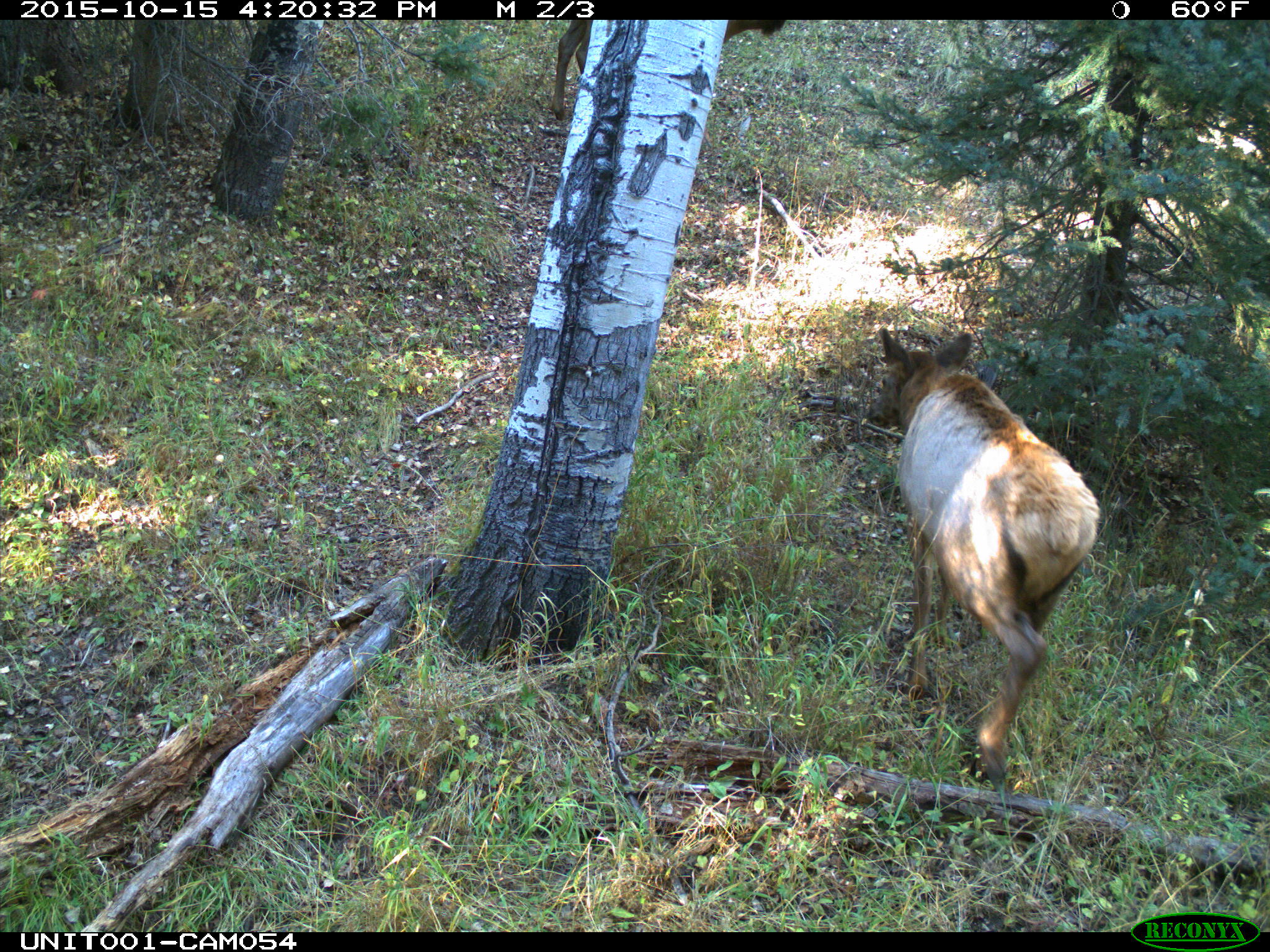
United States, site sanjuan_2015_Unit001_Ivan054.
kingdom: Animalia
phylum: Chordata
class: Mammalia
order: Artiodactyla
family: Cervidae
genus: Cervus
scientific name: Cervus elaphus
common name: red deer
Cervus elaphus (red deer).